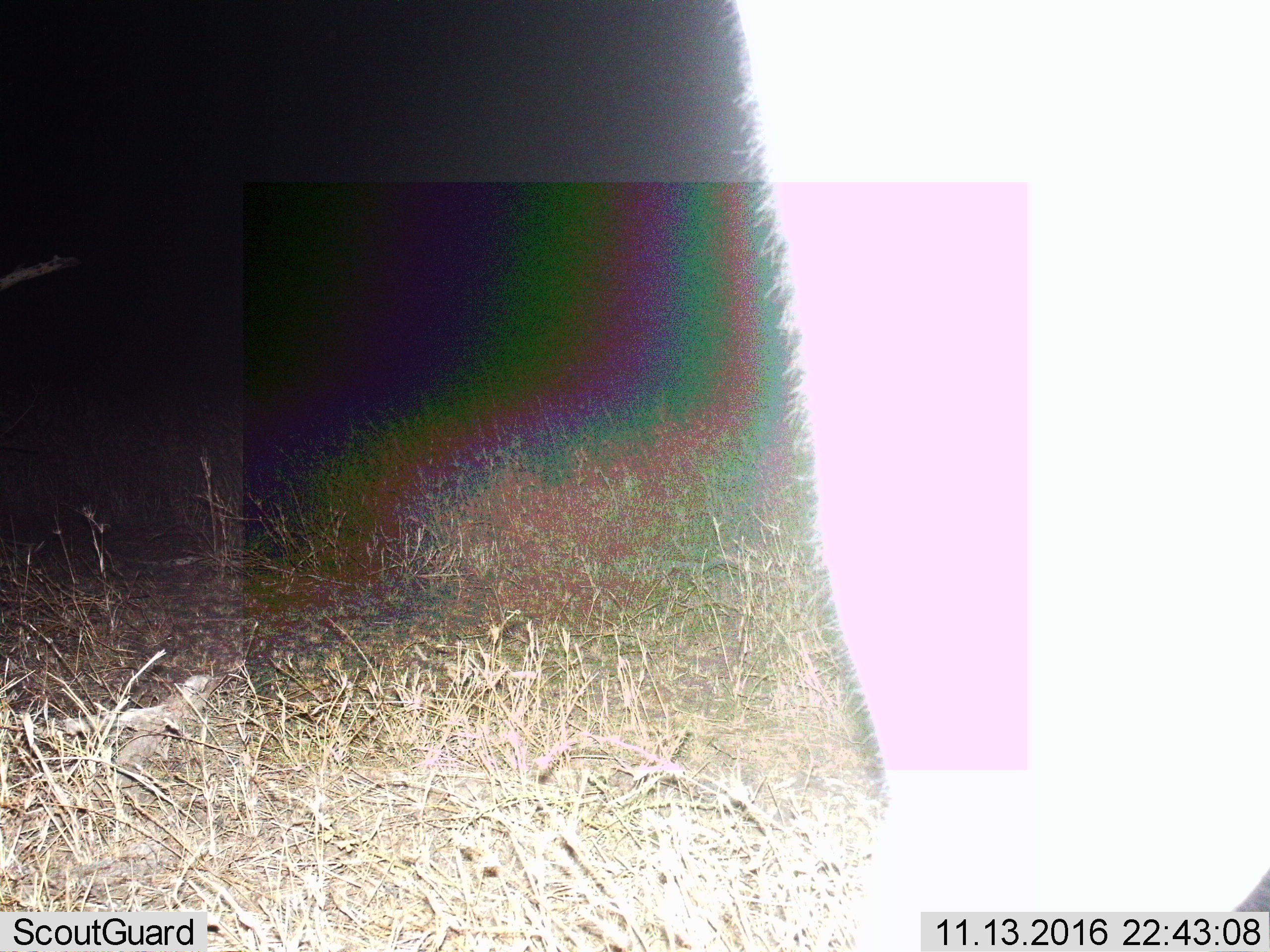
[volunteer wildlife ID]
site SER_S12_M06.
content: unidentified animal